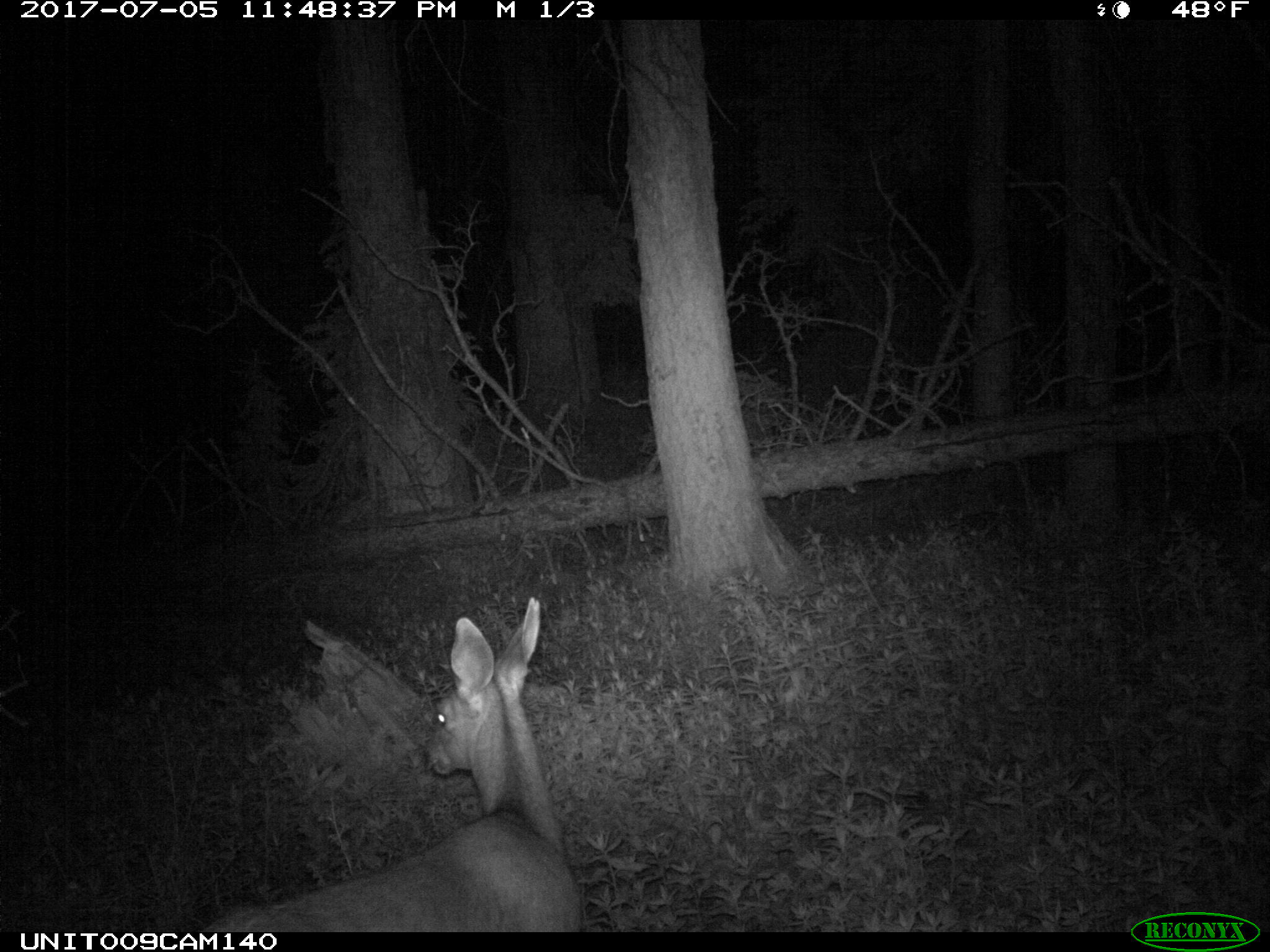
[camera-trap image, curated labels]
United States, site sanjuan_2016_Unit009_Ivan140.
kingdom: Animalia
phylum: Chordata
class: Mammalia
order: Artiodactyla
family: Cervidae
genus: Odocoileus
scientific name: Odocoileus hemionus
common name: mule deer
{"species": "Odocoileus hemionus (mule deer)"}